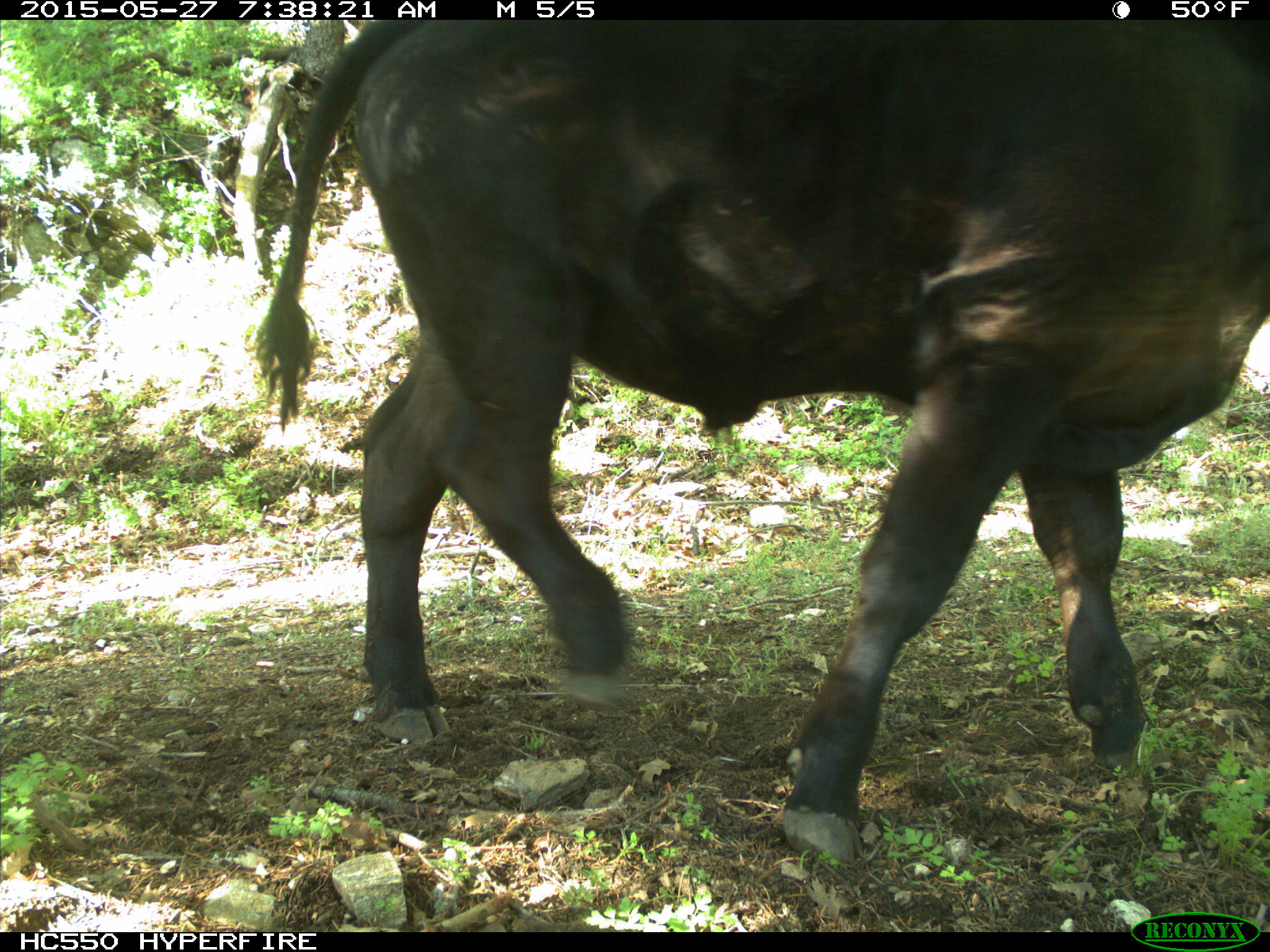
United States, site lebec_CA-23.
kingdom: Animalia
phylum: Chordata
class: Mammalia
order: Artiodactyla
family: Bovidae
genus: Bos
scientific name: Bos taurus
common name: domestic cow